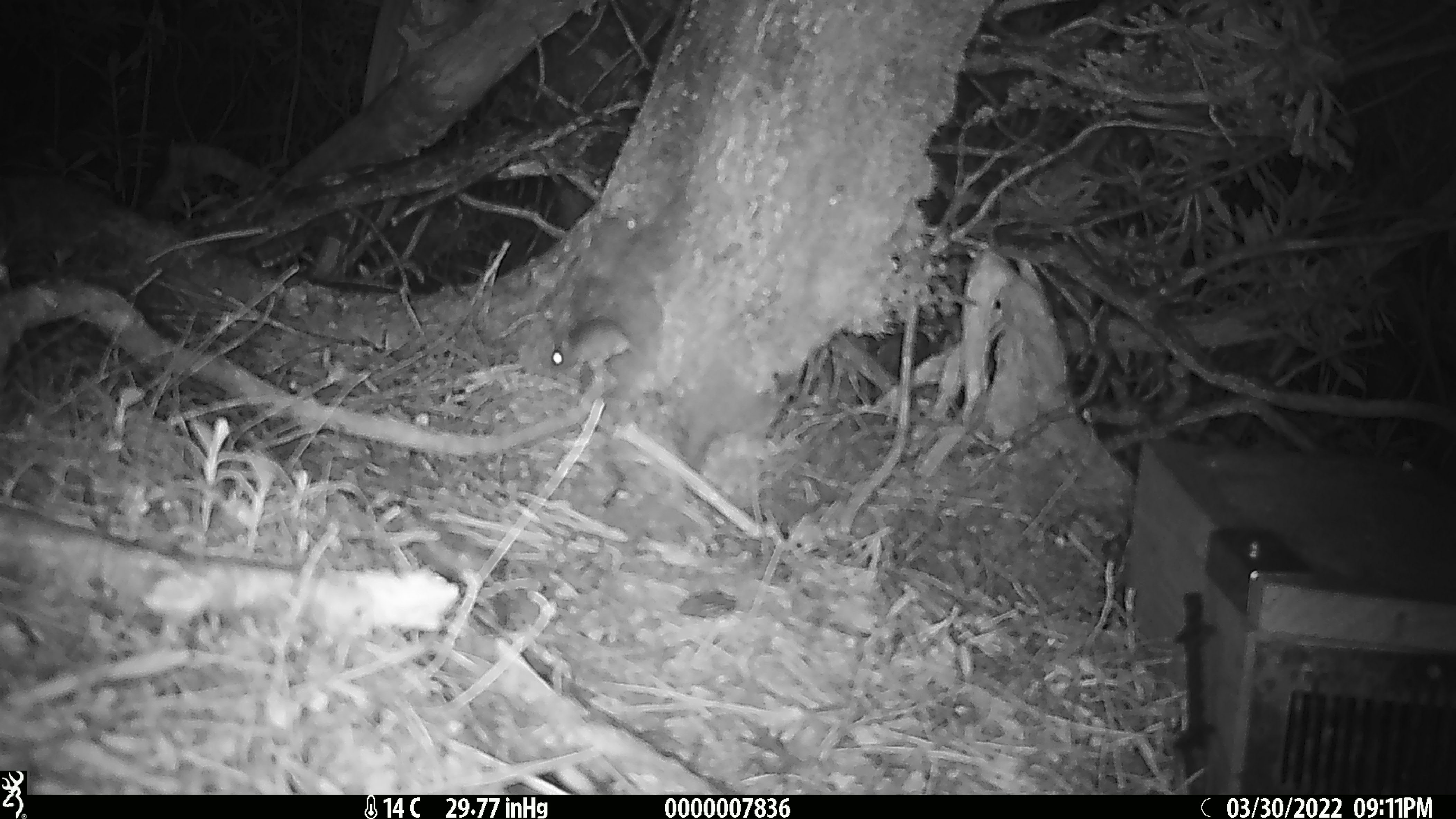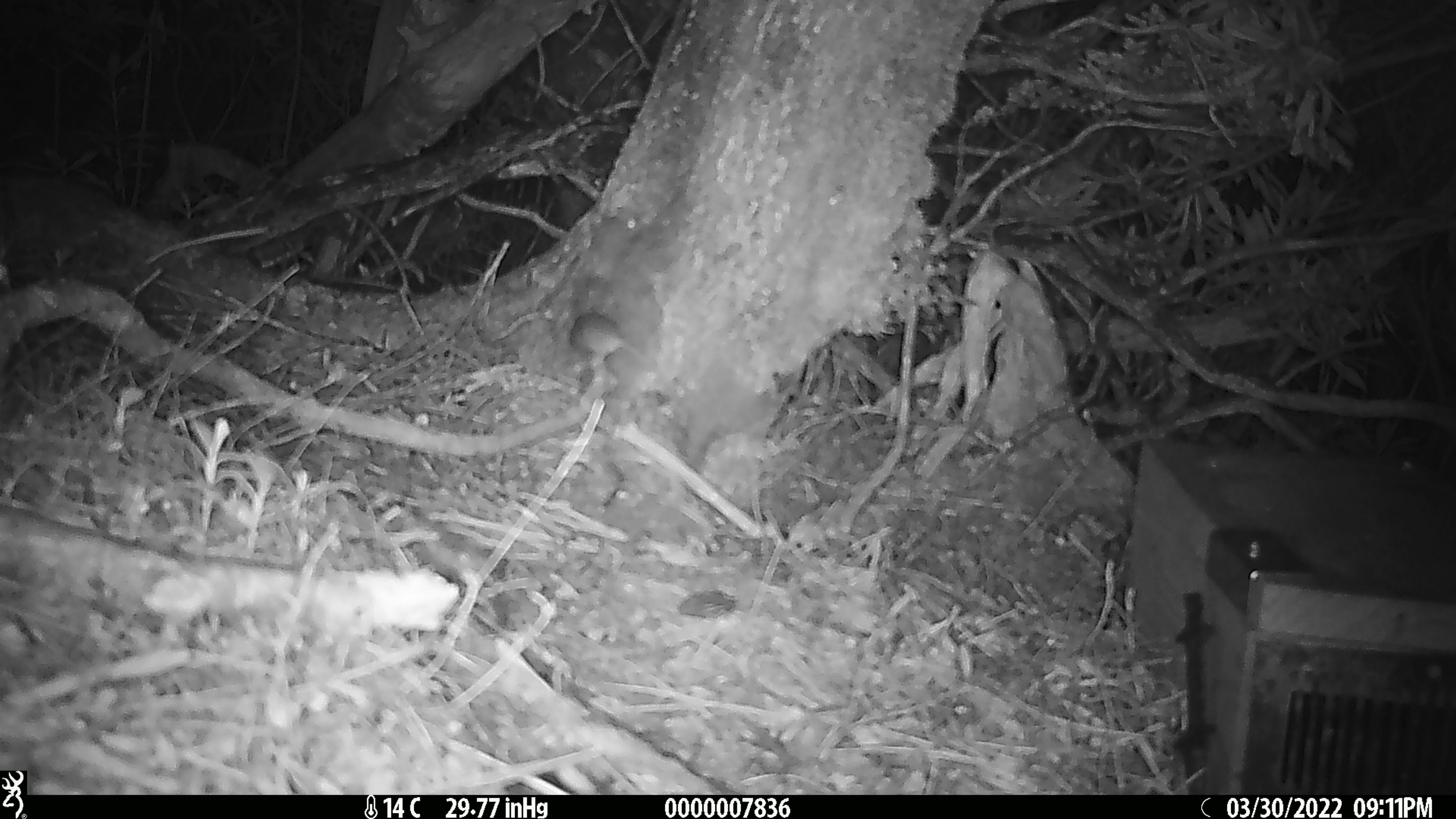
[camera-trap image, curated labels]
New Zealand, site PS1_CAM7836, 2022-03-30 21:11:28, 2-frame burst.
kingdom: Animalia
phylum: Chordata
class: Mammalia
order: Rodentia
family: Muridae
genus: Mus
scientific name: Mus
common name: mouse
Mouse (Mus).